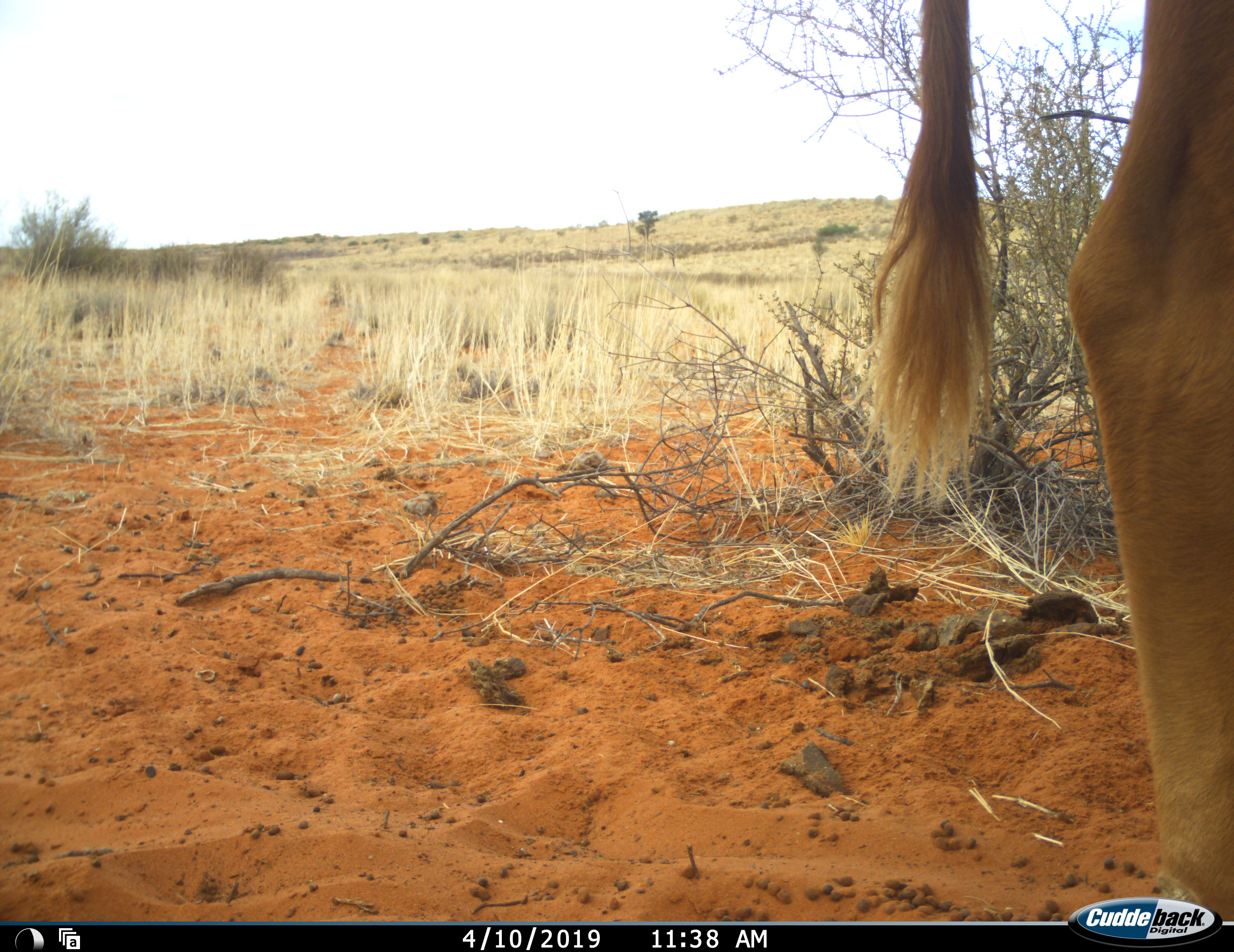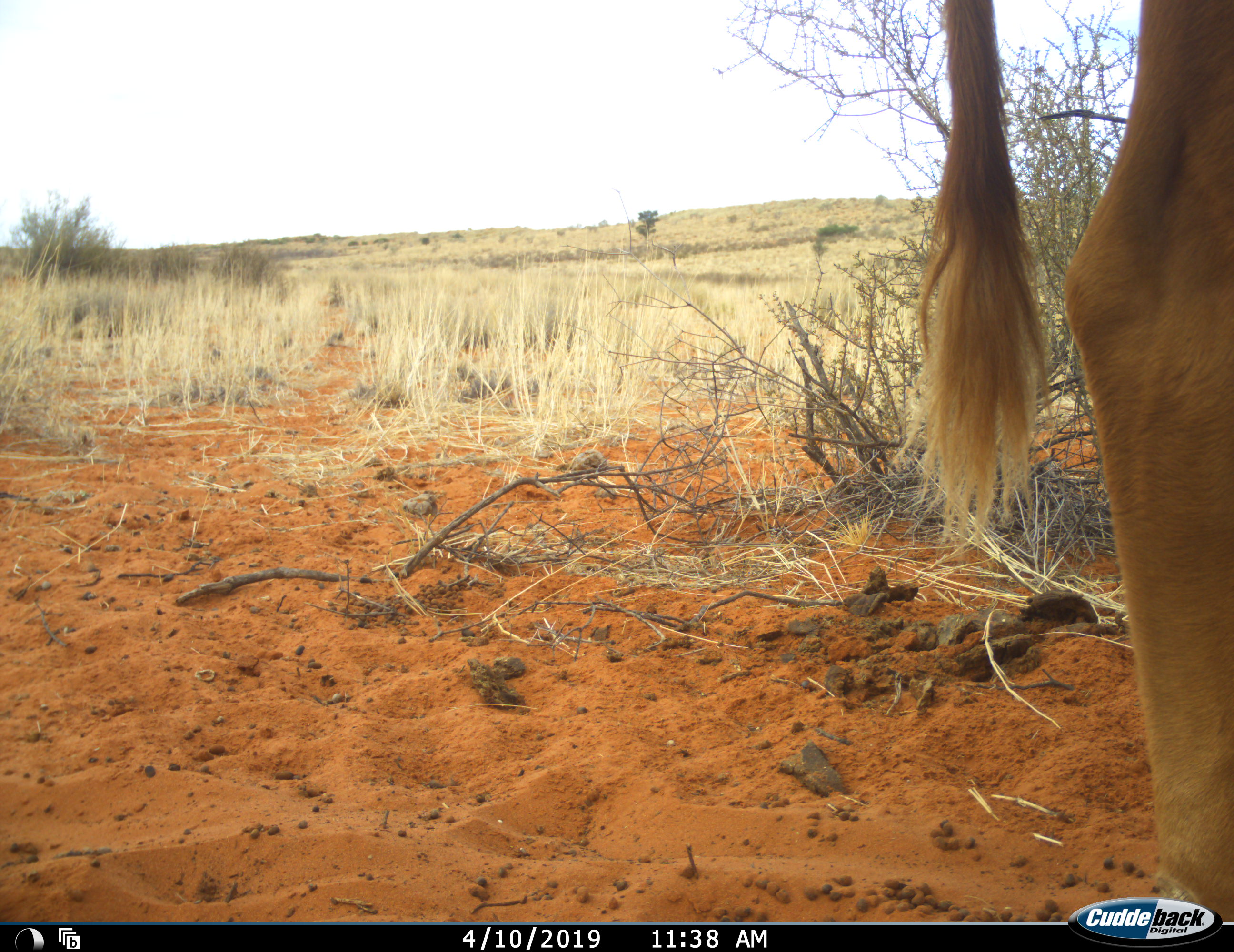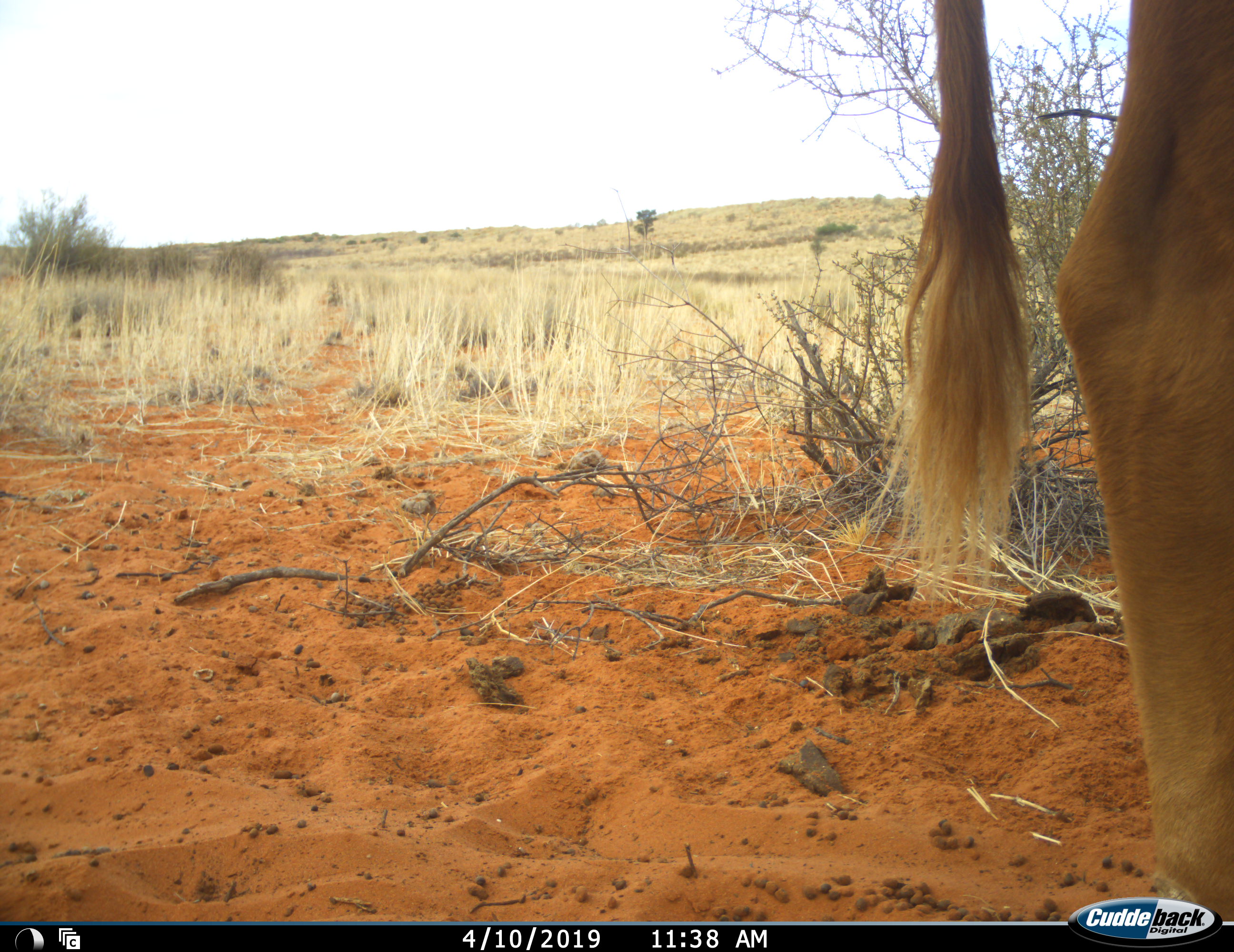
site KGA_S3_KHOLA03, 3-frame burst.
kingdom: Animalia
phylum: Chordata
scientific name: Vertebrata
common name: domestic animal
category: domesticanimal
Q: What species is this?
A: Domesticanimal (domestic animal) (Vertebrata).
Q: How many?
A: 1.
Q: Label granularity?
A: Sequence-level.